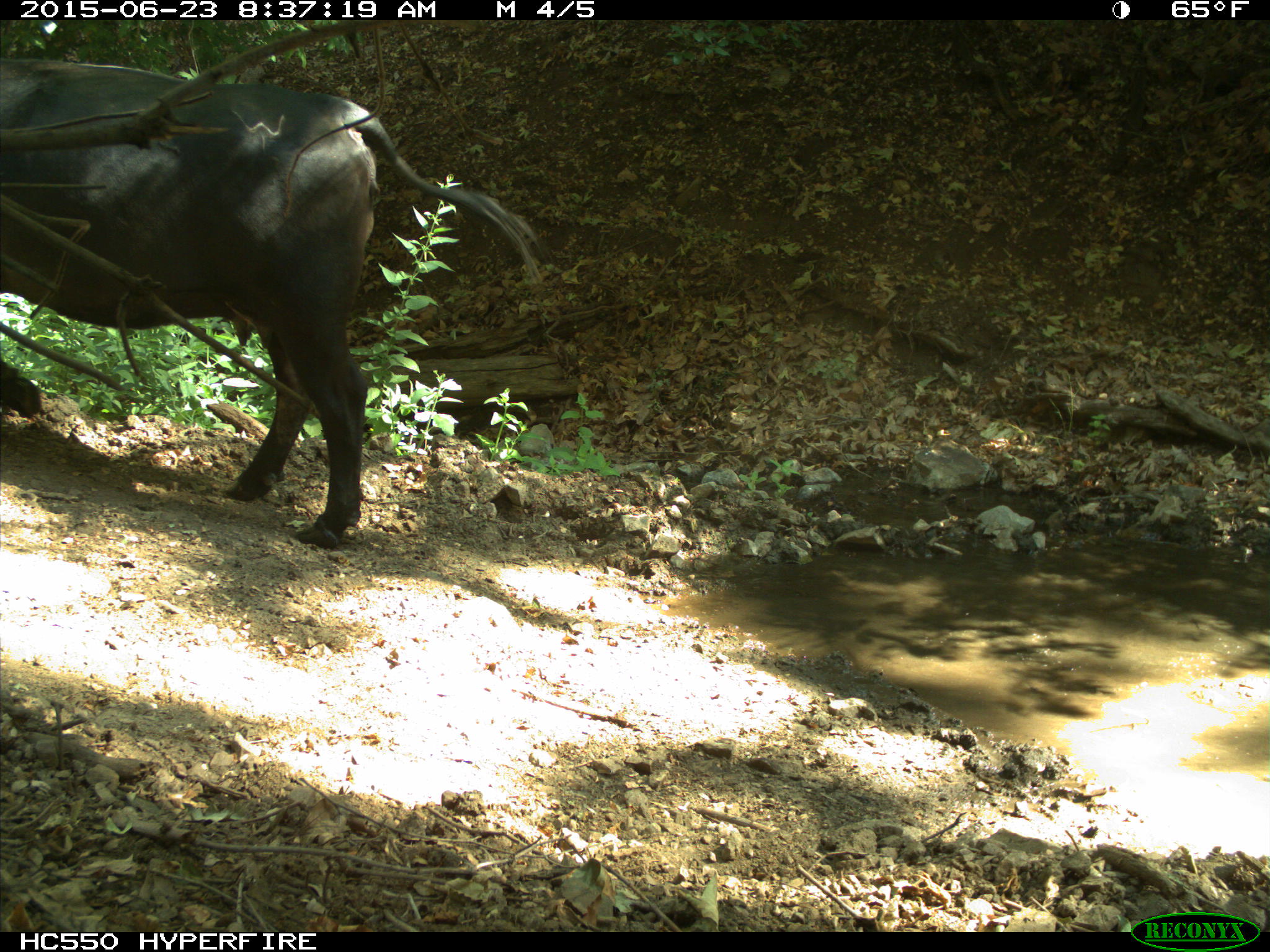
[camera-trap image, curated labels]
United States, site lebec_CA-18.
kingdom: Animalia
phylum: Chordata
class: Mammalia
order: Artiodactyla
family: Bovidae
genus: Bos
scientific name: Bos taurus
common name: domestic cow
Bos taurus (domestic cow).